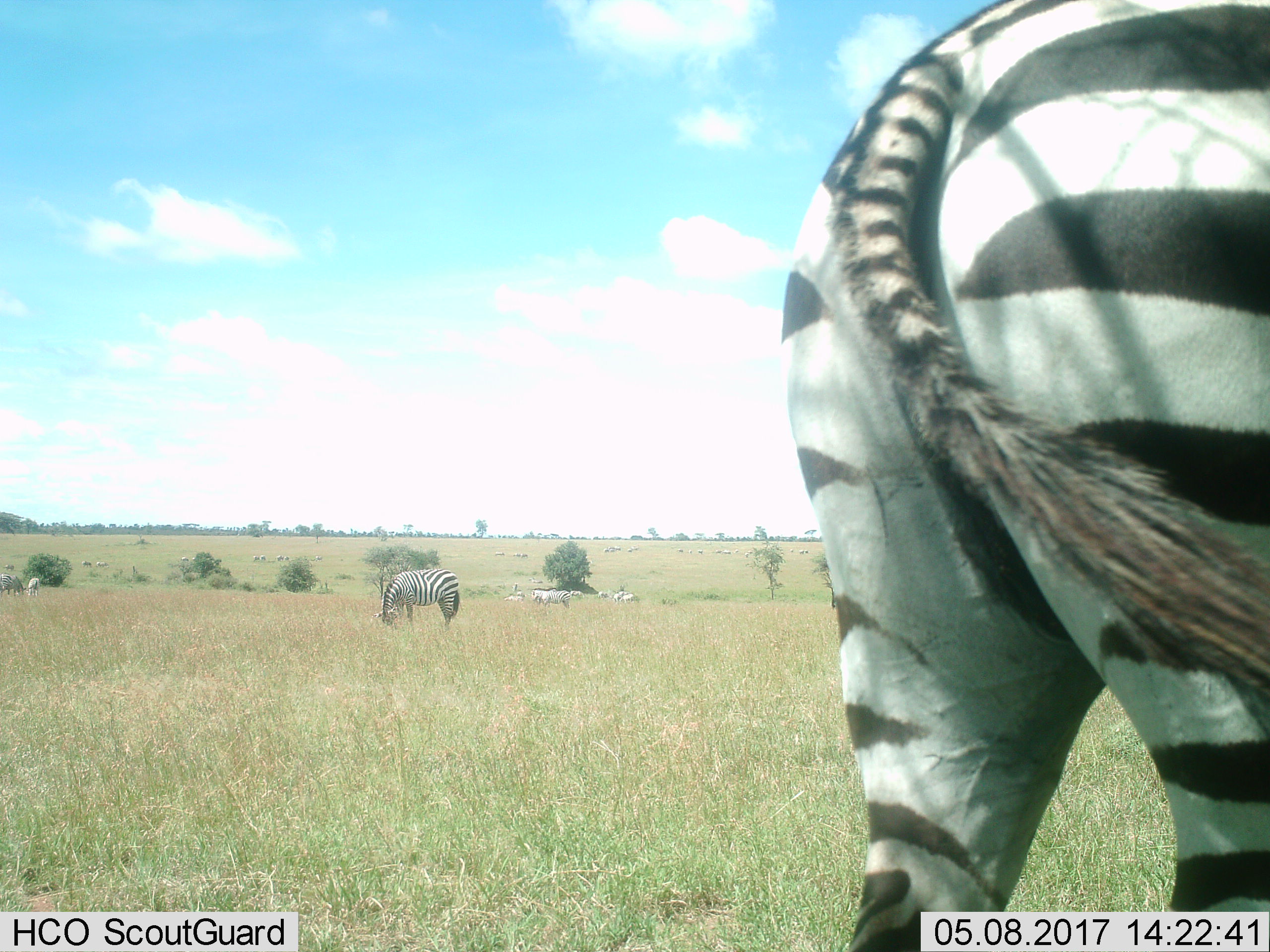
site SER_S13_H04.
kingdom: Animalia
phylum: Chordata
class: Mammalia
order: Perissodactyla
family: Equidae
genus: Equus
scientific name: Equus quagga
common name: plains zebra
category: zebraplains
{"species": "zebraplains (plains zebra) (Equus quagga)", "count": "11-50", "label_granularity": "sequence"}